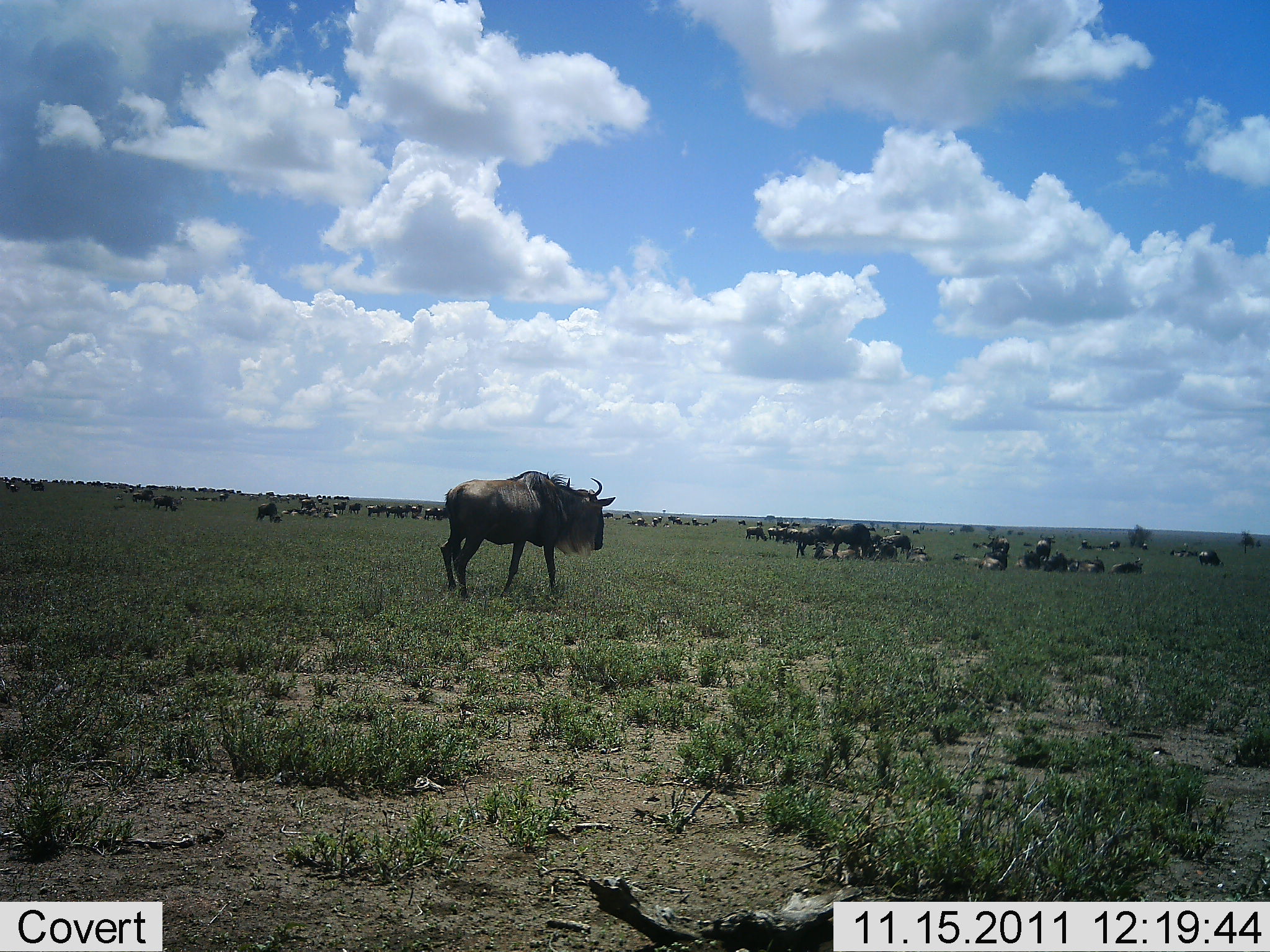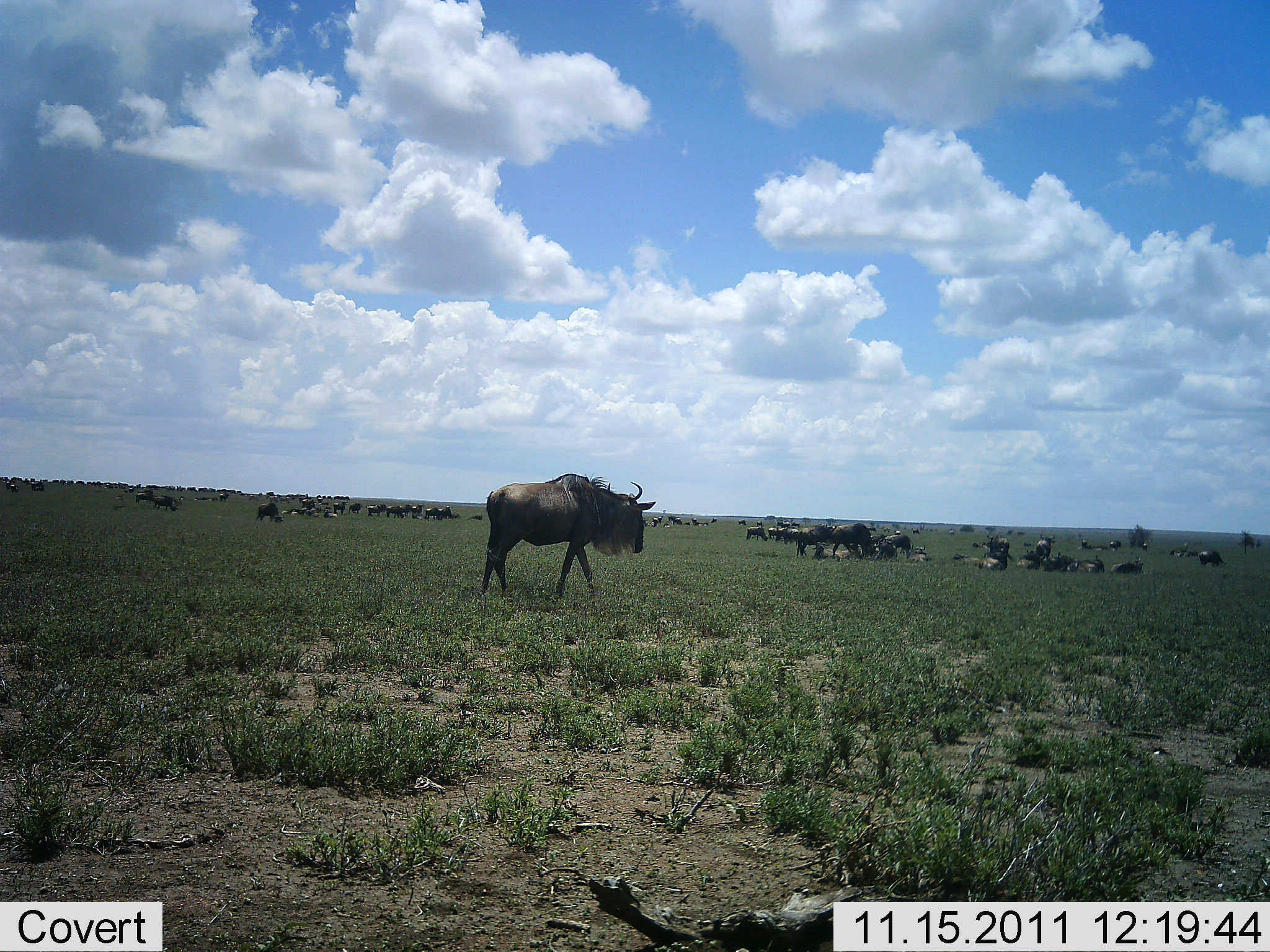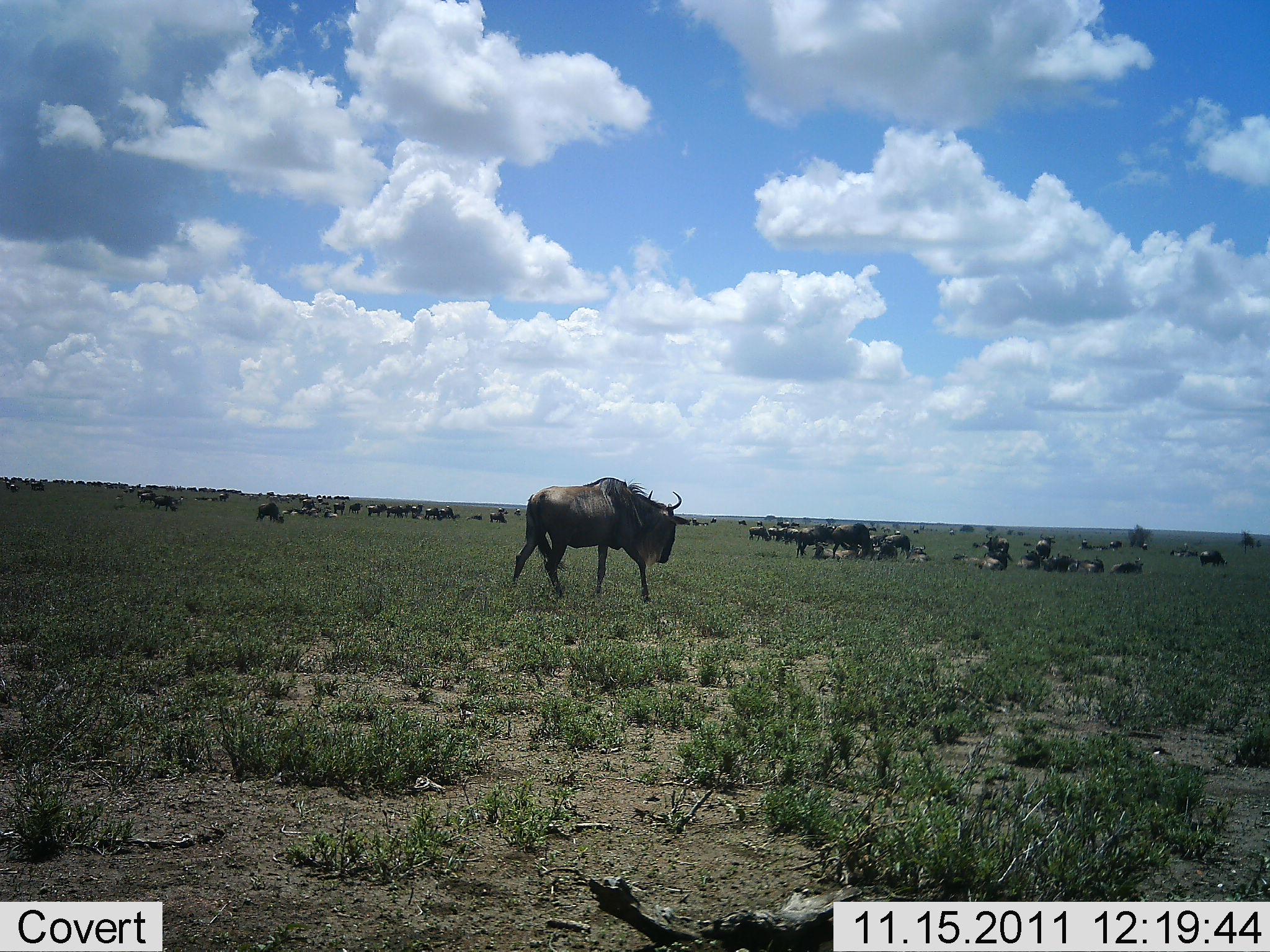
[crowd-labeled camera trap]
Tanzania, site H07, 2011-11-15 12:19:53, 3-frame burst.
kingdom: Animalia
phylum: Chordata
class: Mammalia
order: Artiodactyla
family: Bovidae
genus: Connochaetes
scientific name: Connochaetes taurinus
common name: blue wildebeest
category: wildebeest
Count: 51+.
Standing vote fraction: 62%.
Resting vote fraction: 77%.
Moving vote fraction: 77%.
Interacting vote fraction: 15%.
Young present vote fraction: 8%.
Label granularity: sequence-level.